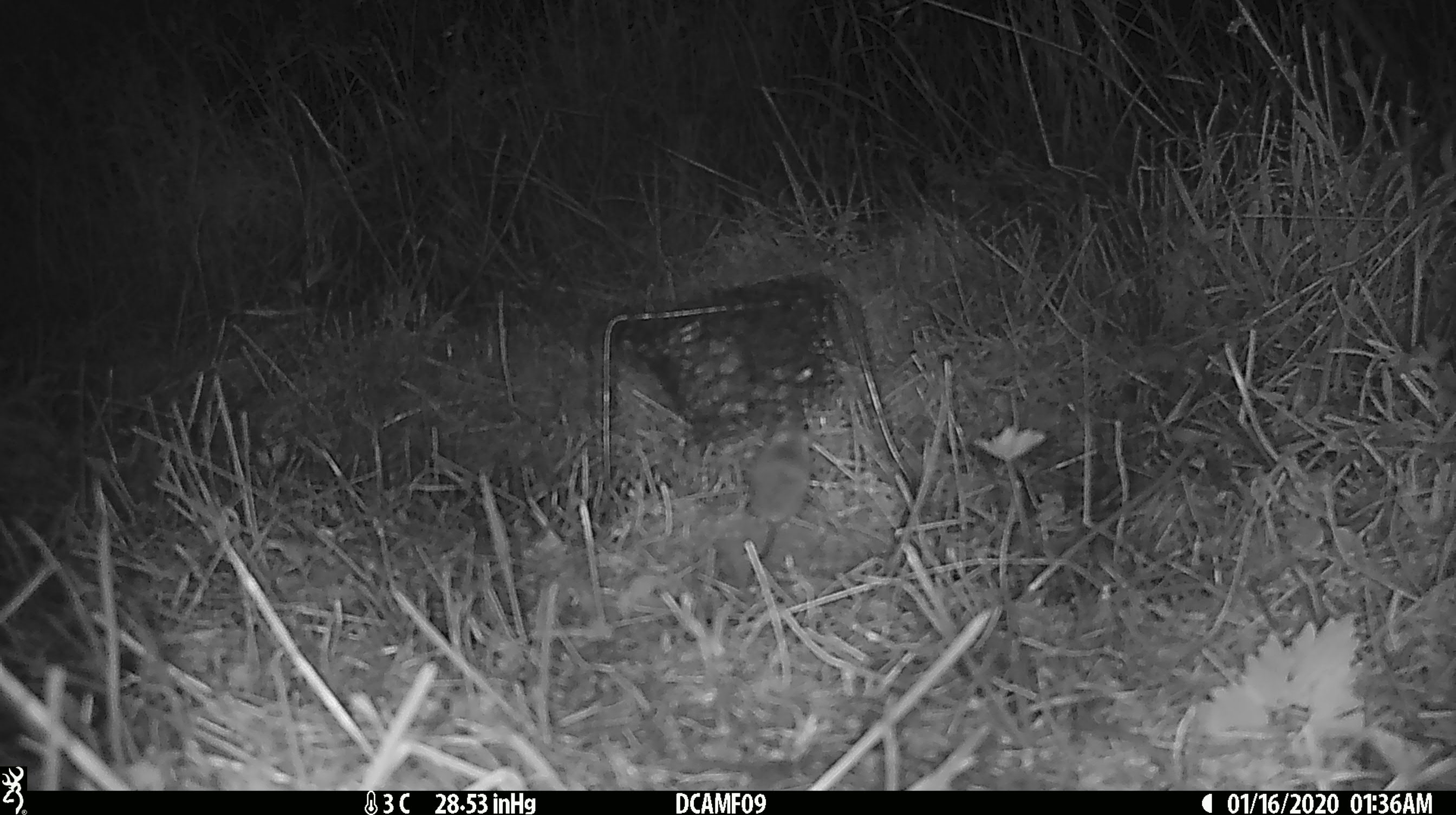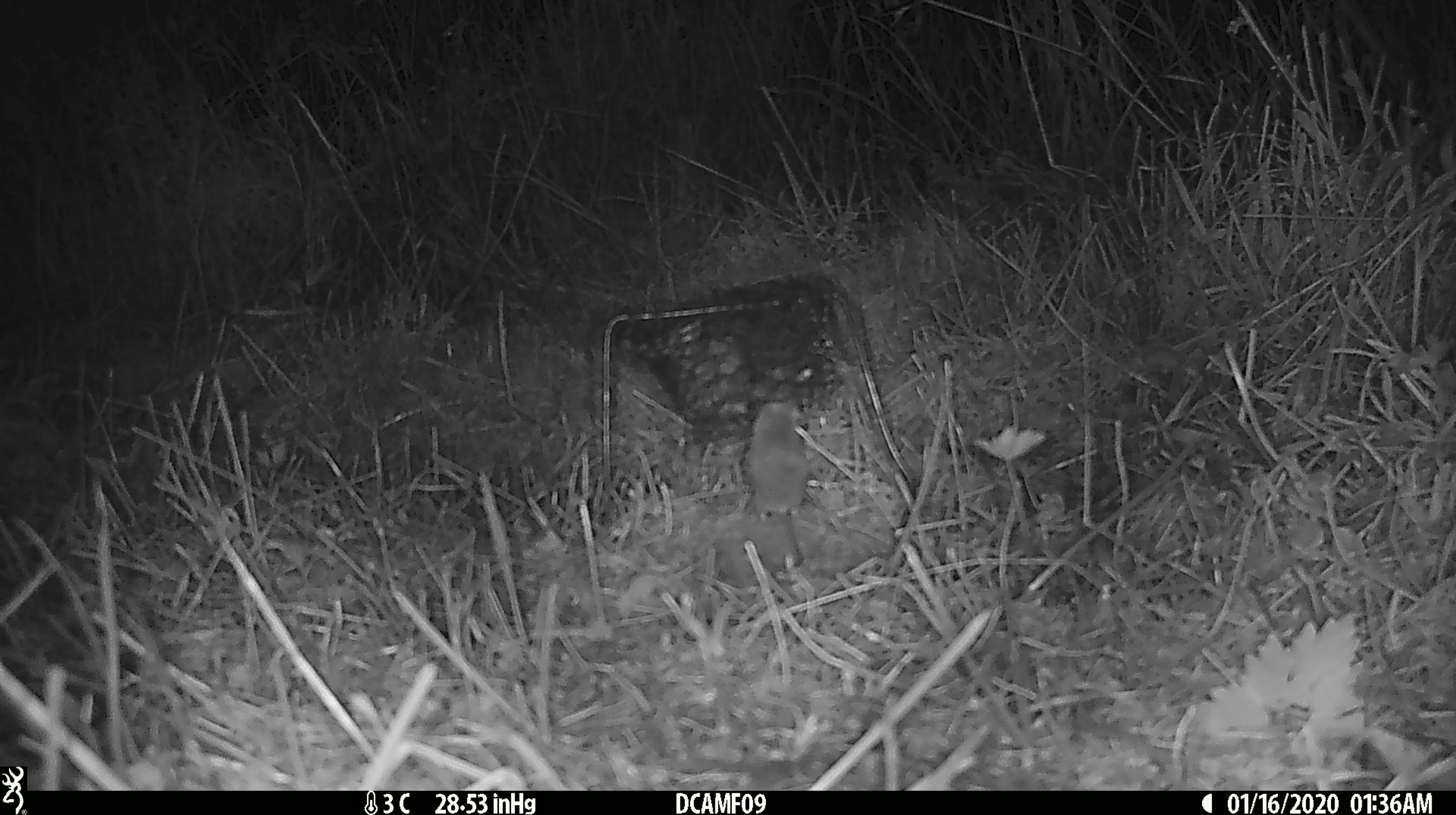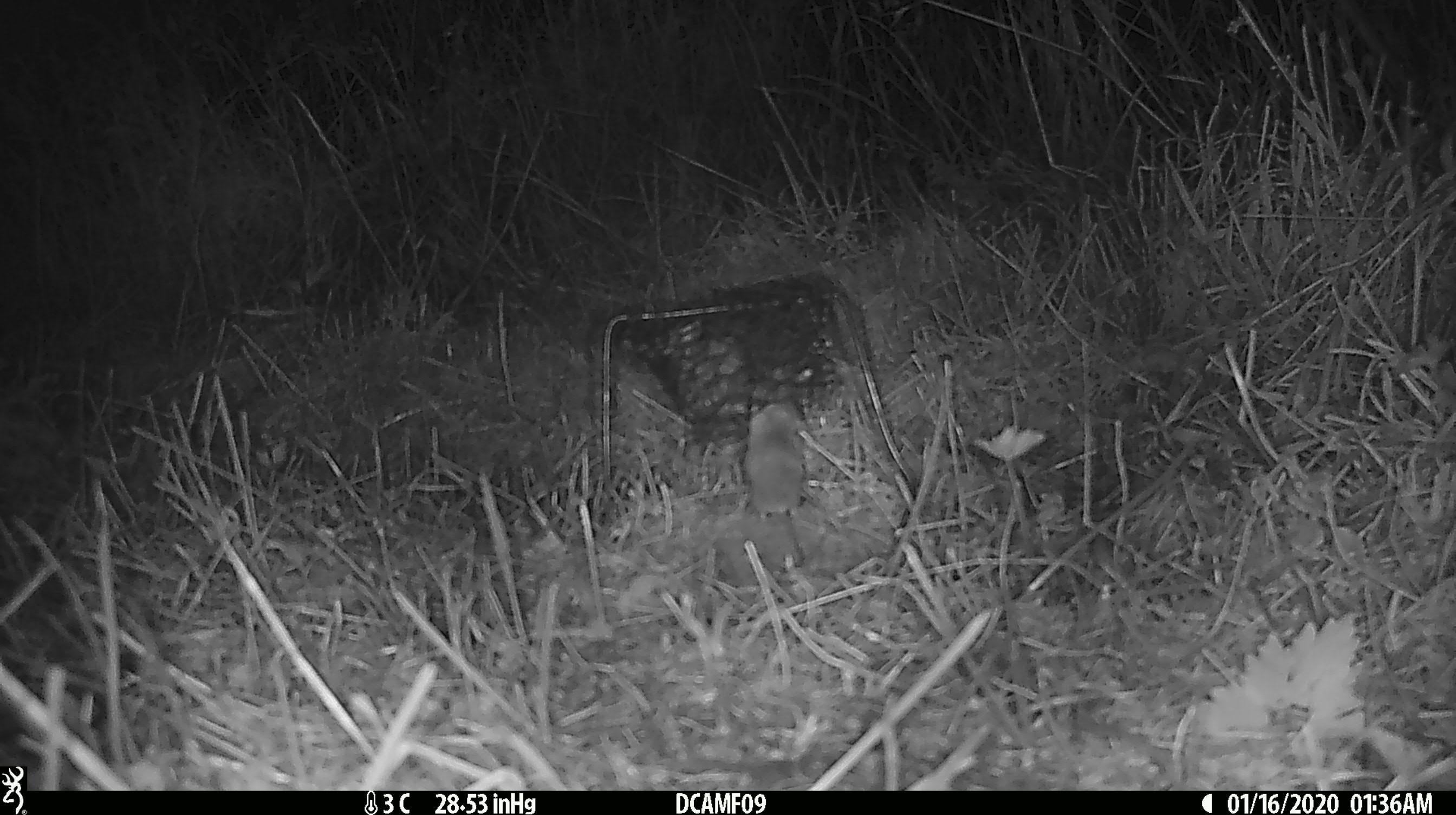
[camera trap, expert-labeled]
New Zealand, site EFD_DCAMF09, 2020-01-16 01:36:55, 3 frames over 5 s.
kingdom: Animalia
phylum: Chordata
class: Mammalia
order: Rodentia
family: Muridae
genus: Mus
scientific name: Mus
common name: mouse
Mouse (Mus).